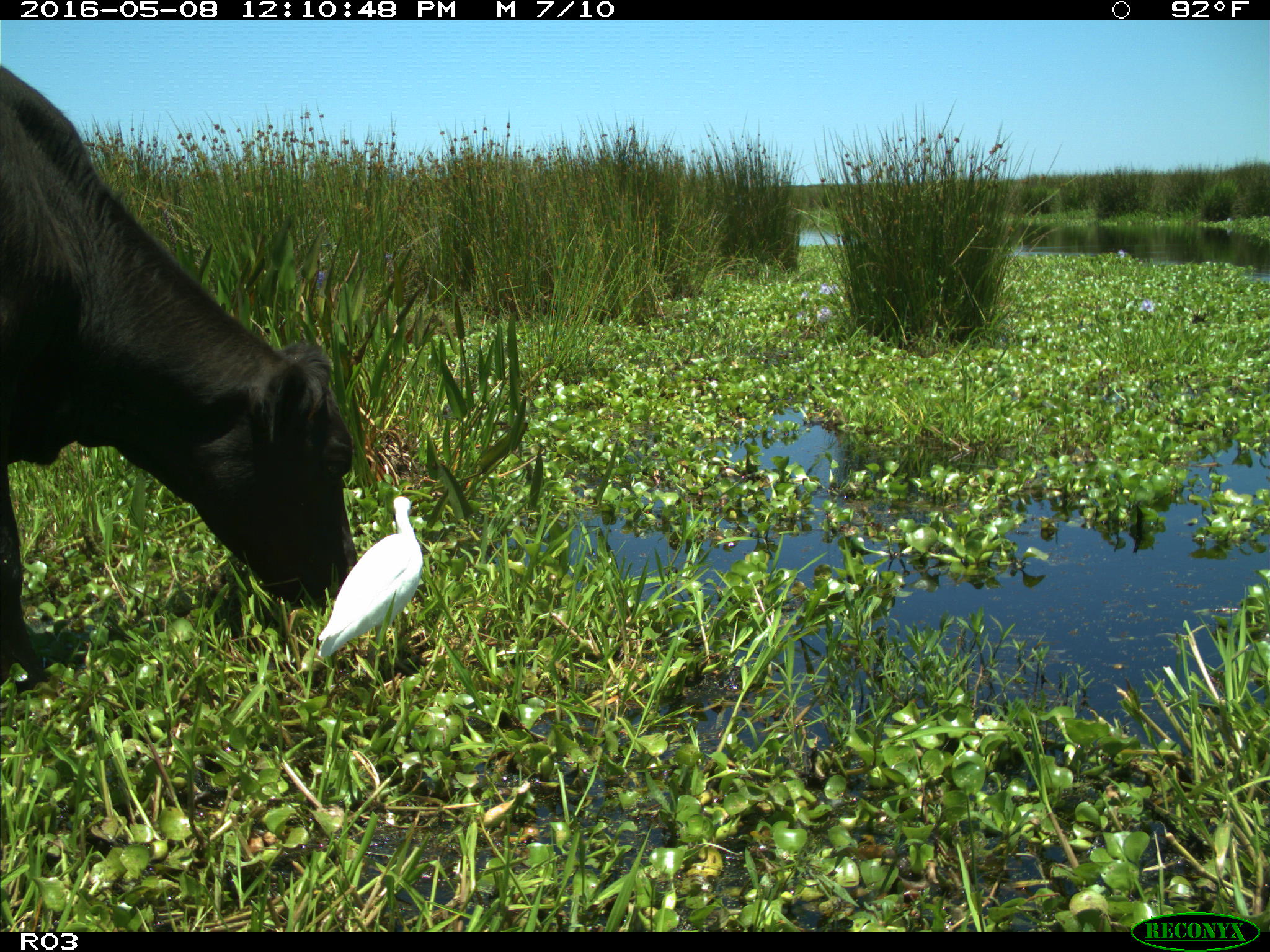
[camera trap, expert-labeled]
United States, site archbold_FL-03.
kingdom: Animalia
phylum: Chordata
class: Mammalia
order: Artiodactyla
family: Bovidae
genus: Bos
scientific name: Bos taurus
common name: domestic cow